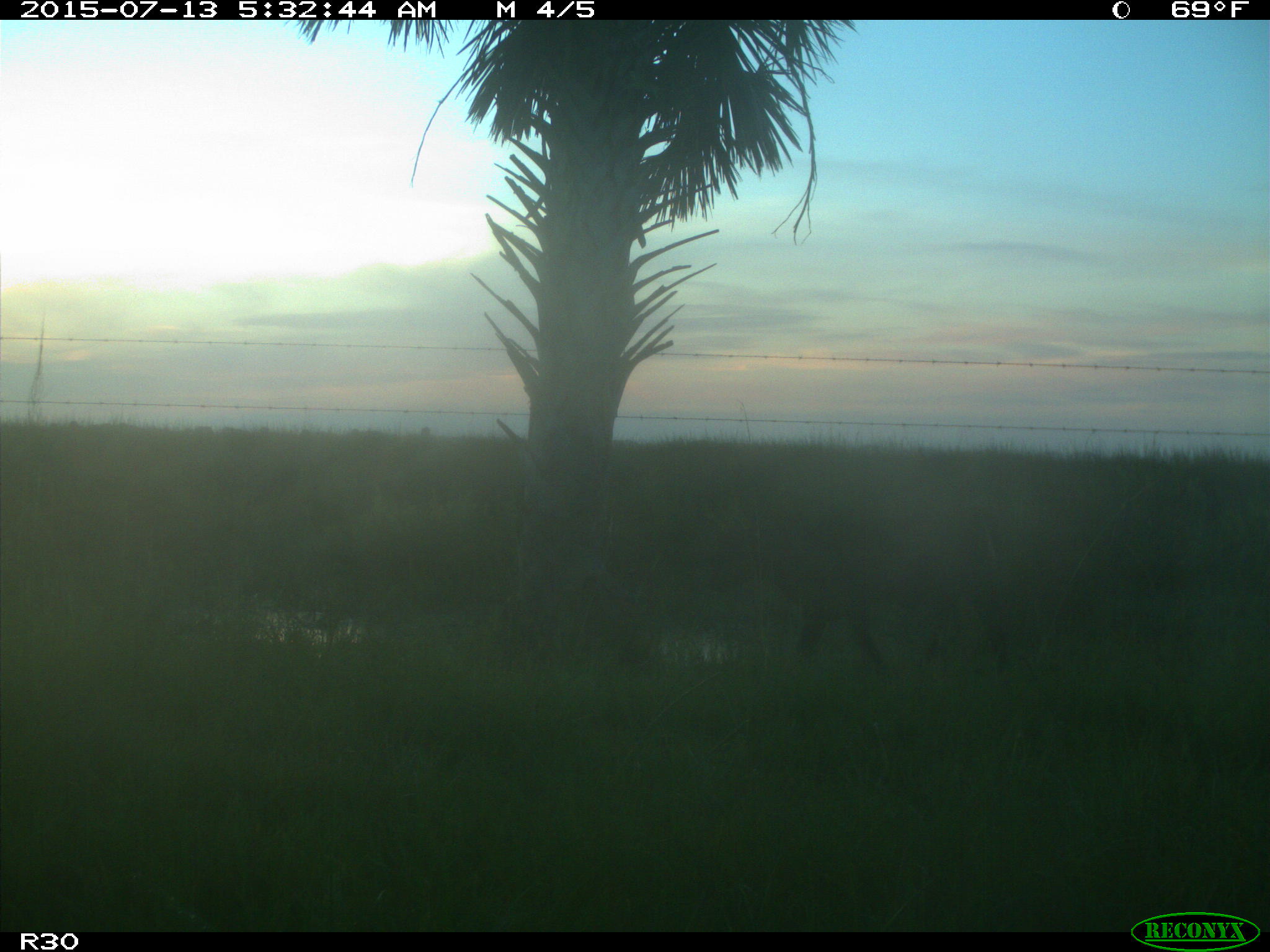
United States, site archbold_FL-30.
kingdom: Animalia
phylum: Chordata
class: Mammalia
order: Artiodactyla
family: Bovidae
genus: Bos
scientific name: Bos taurus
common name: domestic cow